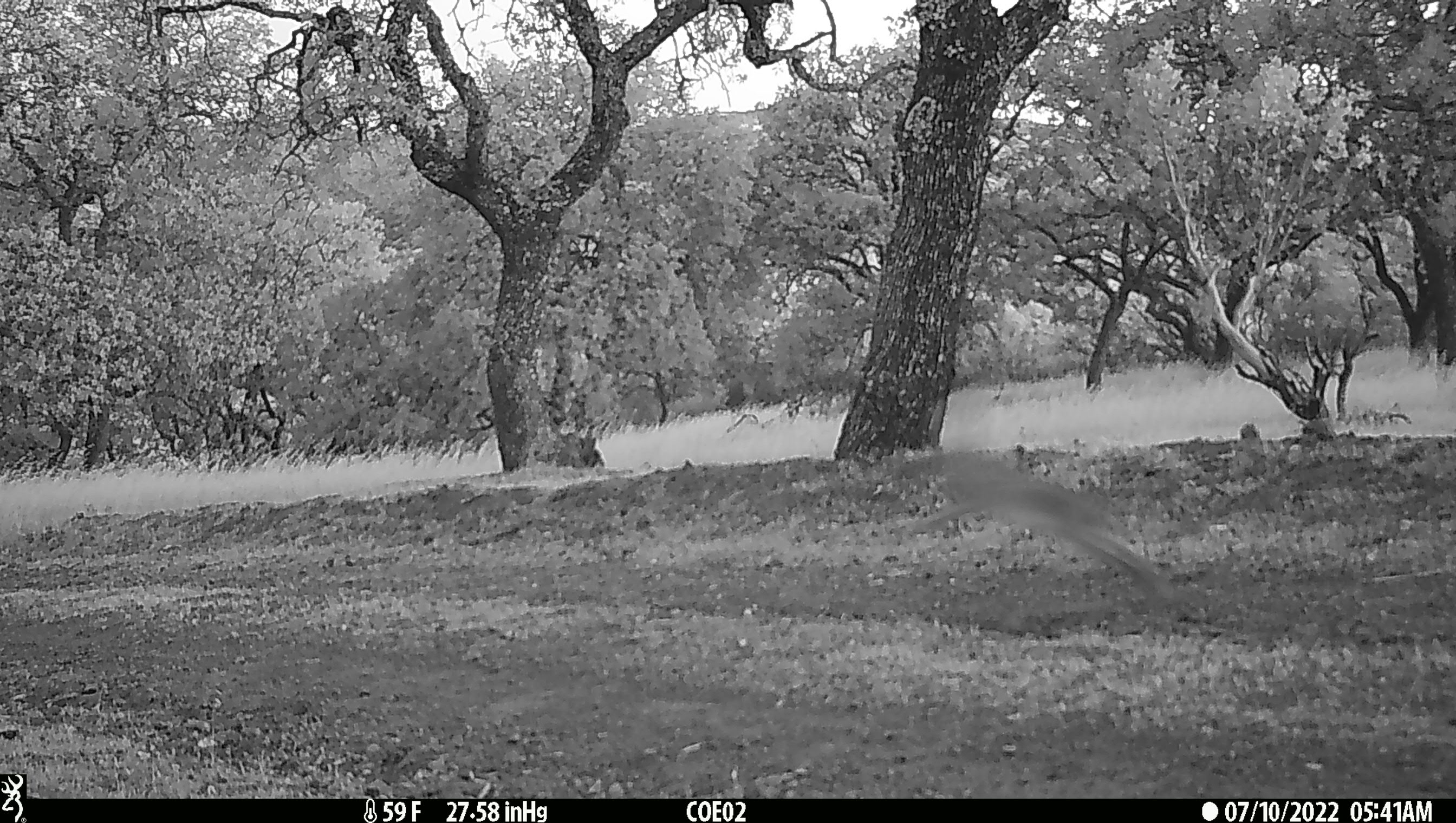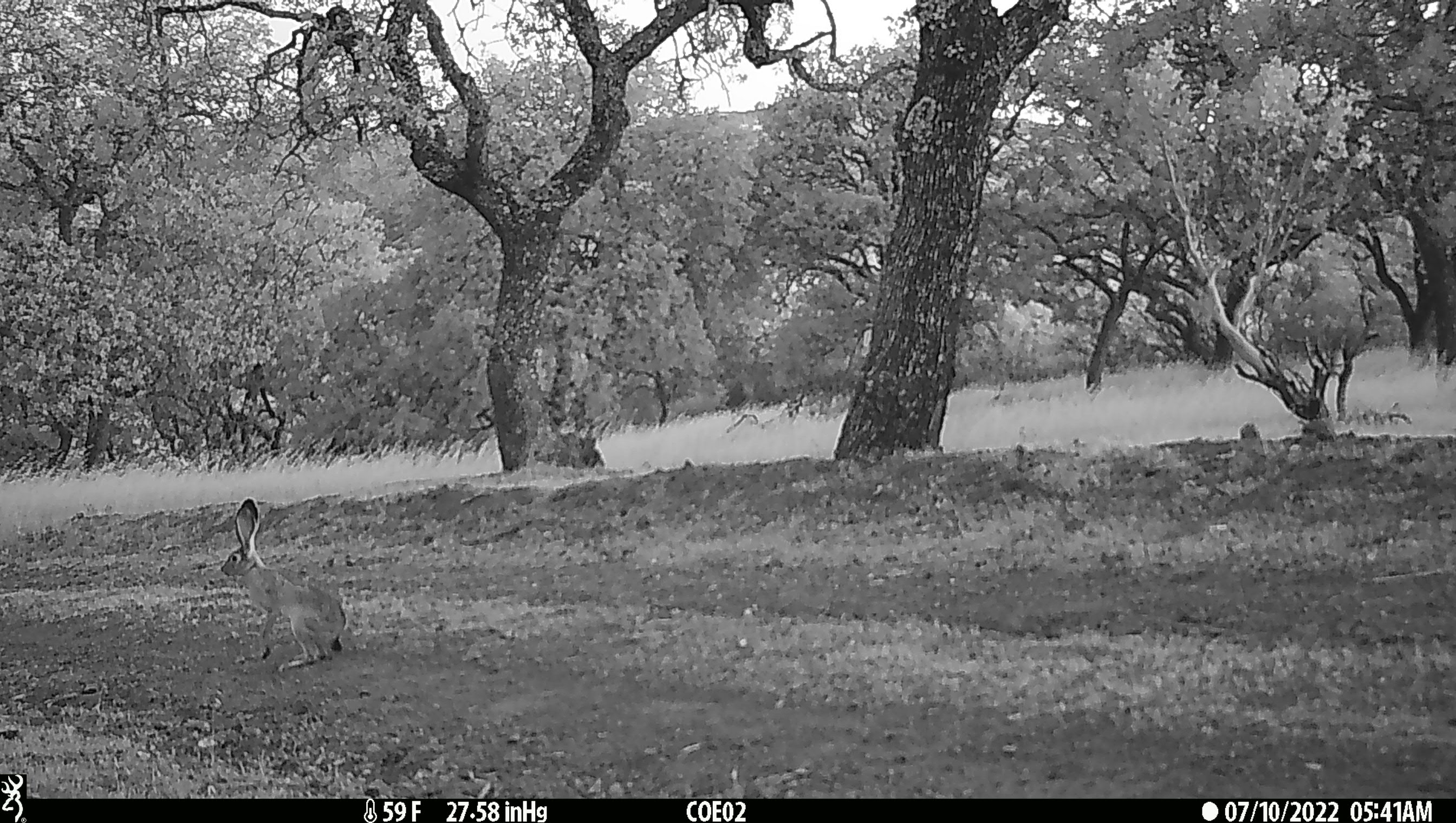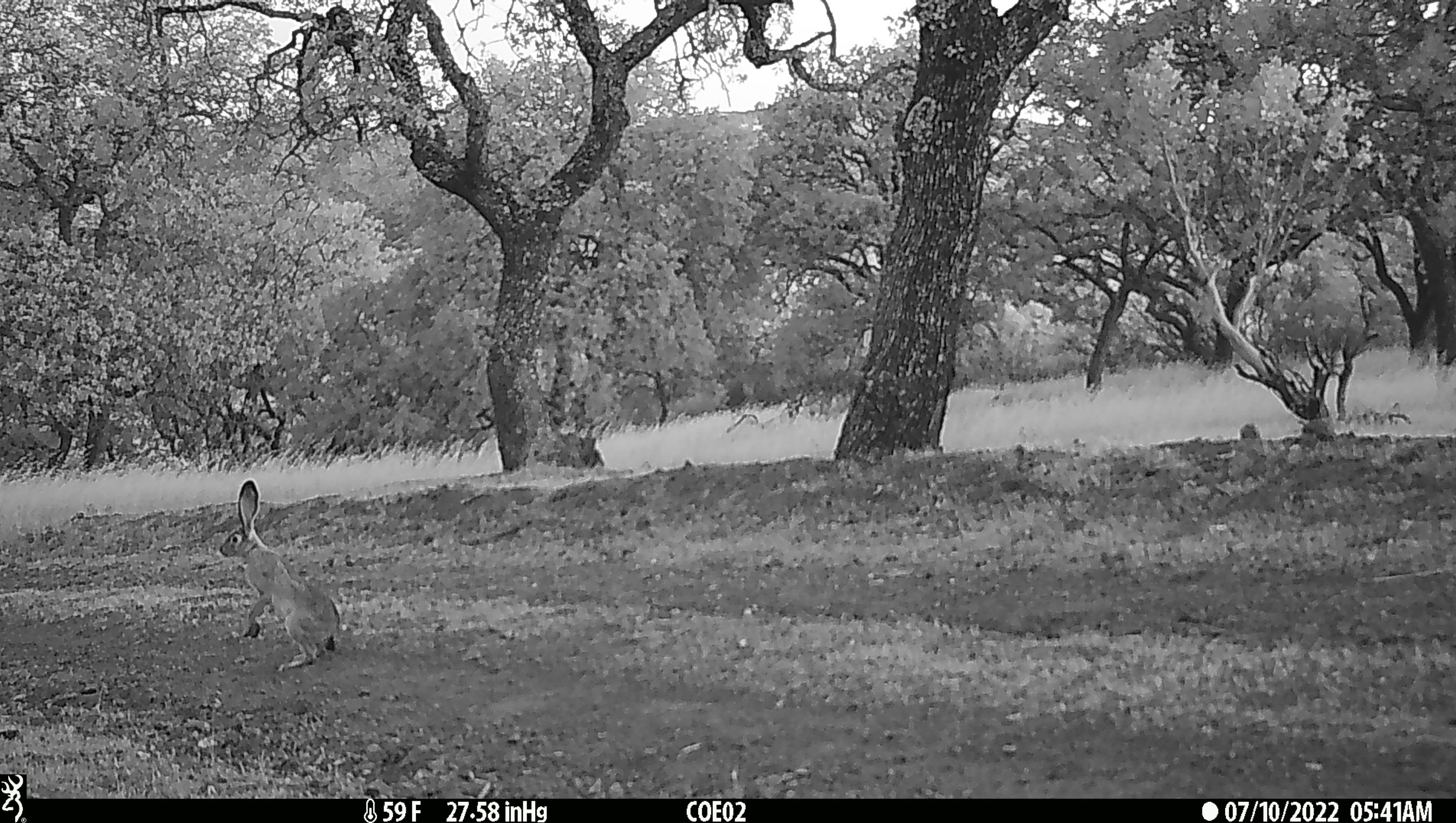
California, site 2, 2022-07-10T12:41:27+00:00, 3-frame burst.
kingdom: Animalia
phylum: Chordata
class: Mammalia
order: Lagomorpha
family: Leporidae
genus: Lepus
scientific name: Lepus californicus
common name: black-tailed jackrabbit